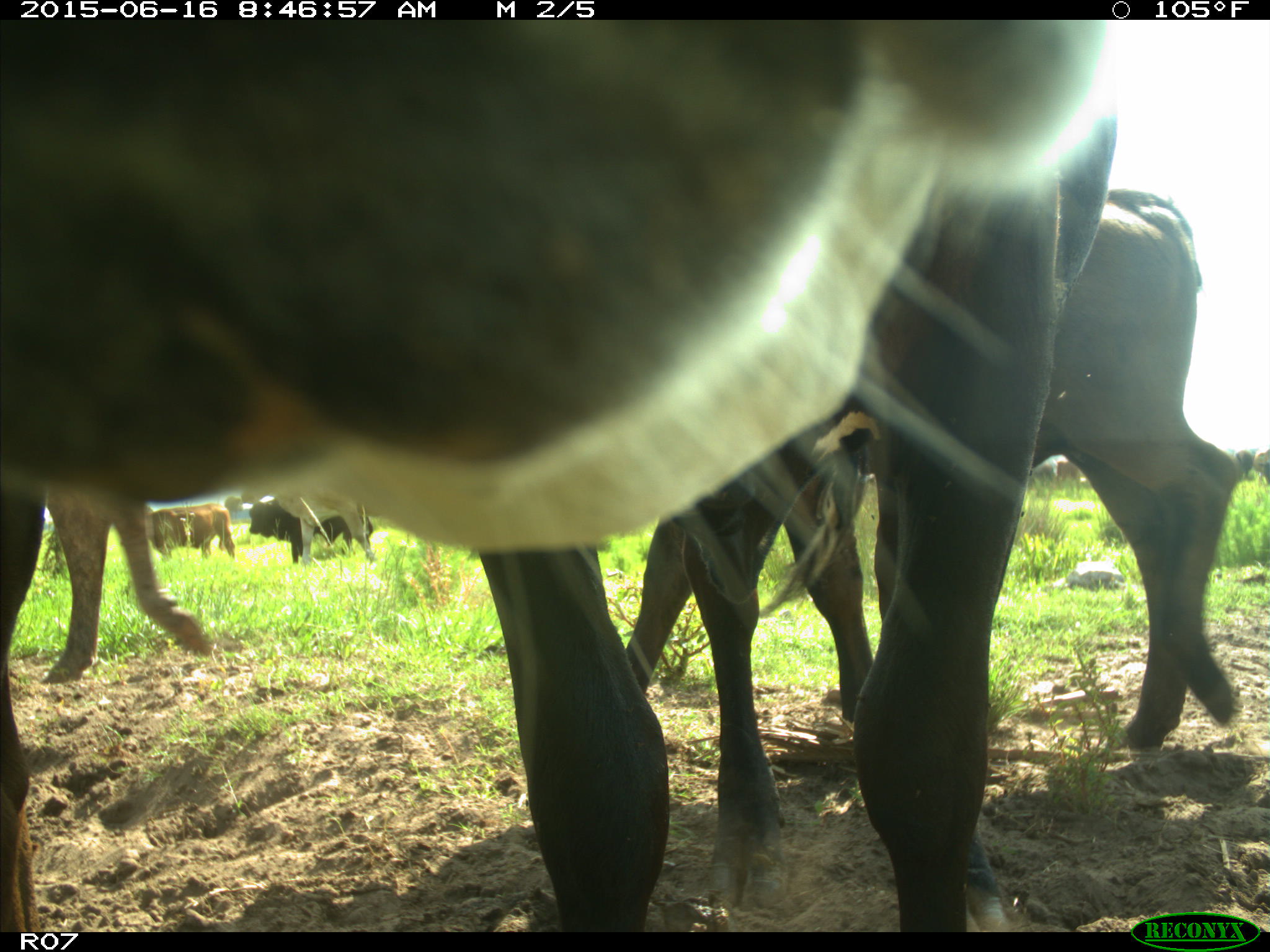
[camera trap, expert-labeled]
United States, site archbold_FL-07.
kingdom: Animalia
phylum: Chordata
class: Mammalia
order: Artiodactyla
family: Bovidae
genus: Bos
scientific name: Bos taurus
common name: domestic cow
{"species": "Bos taurus (domestic cow)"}